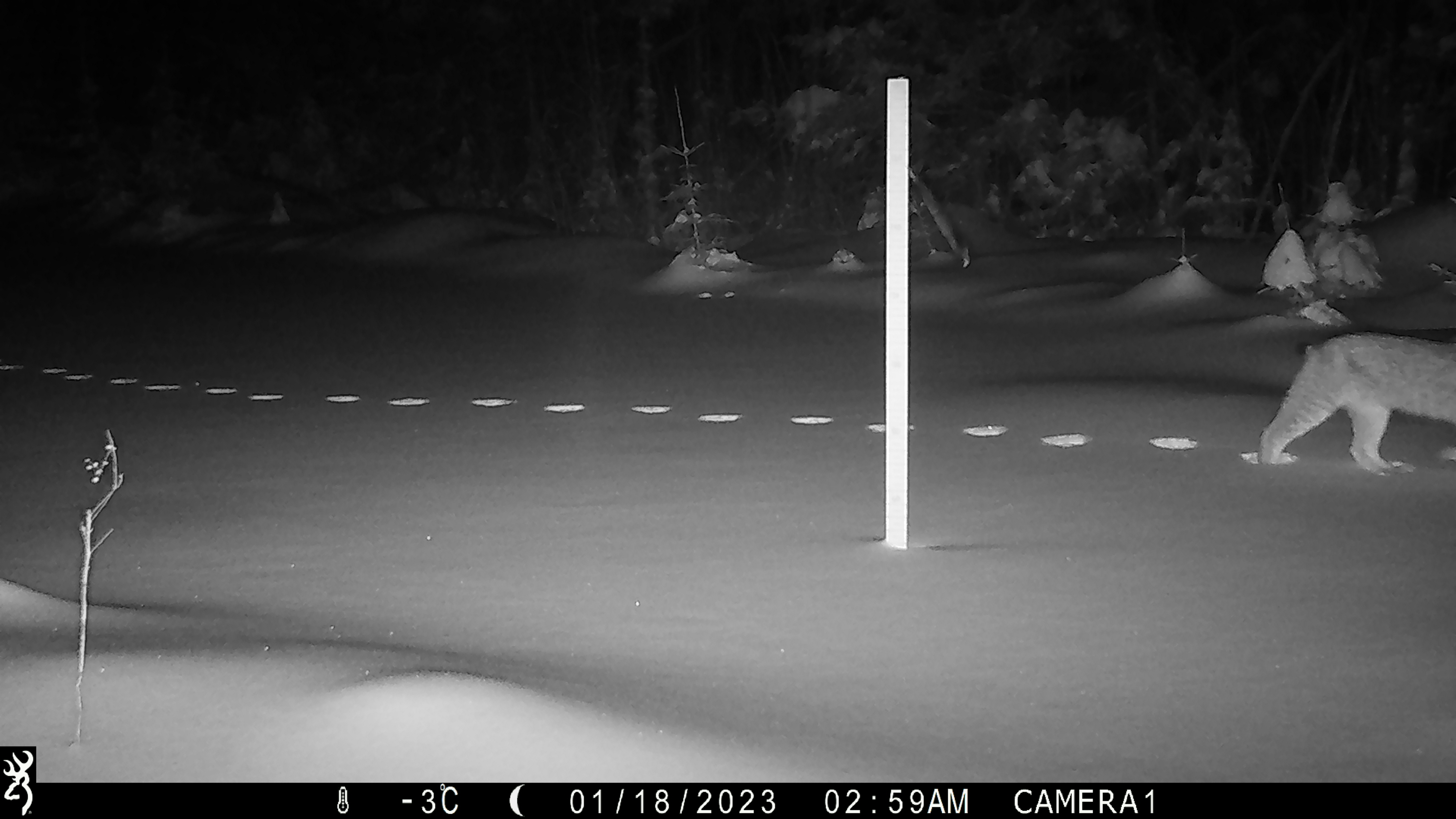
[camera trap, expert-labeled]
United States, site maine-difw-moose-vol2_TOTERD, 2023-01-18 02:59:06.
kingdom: Animalia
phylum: Chordata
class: Mammalia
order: Carnivora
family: Felidae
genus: Lynx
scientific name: Lynx canadensis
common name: canada lynx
Canada lynx (Lynx canadensis).